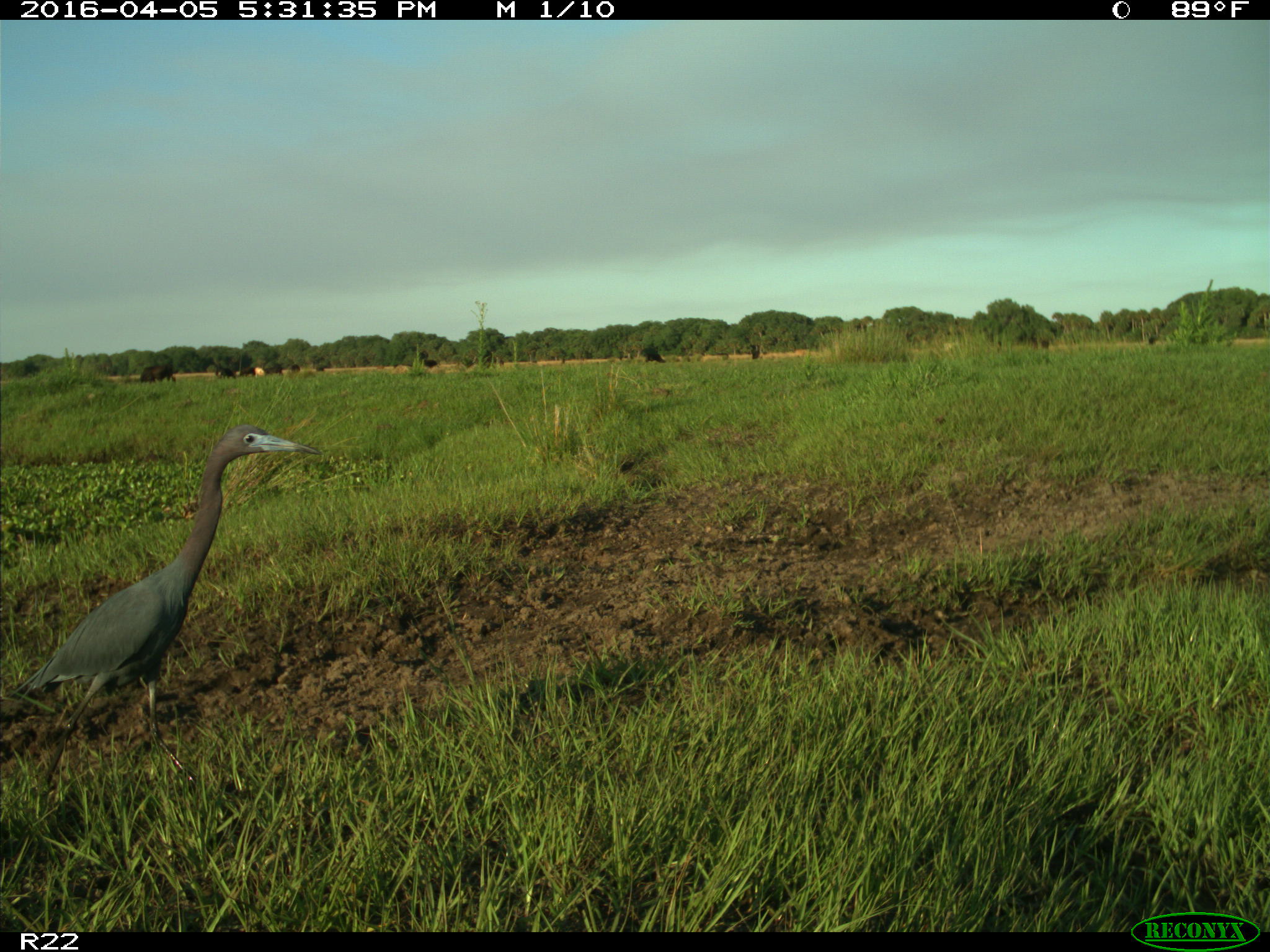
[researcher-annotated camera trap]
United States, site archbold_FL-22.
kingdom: Animalia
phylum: Chordata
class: Aves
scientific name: Aves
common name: birds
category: unidentified bird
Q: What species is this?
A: Unidentified bird (birds) (Aves).